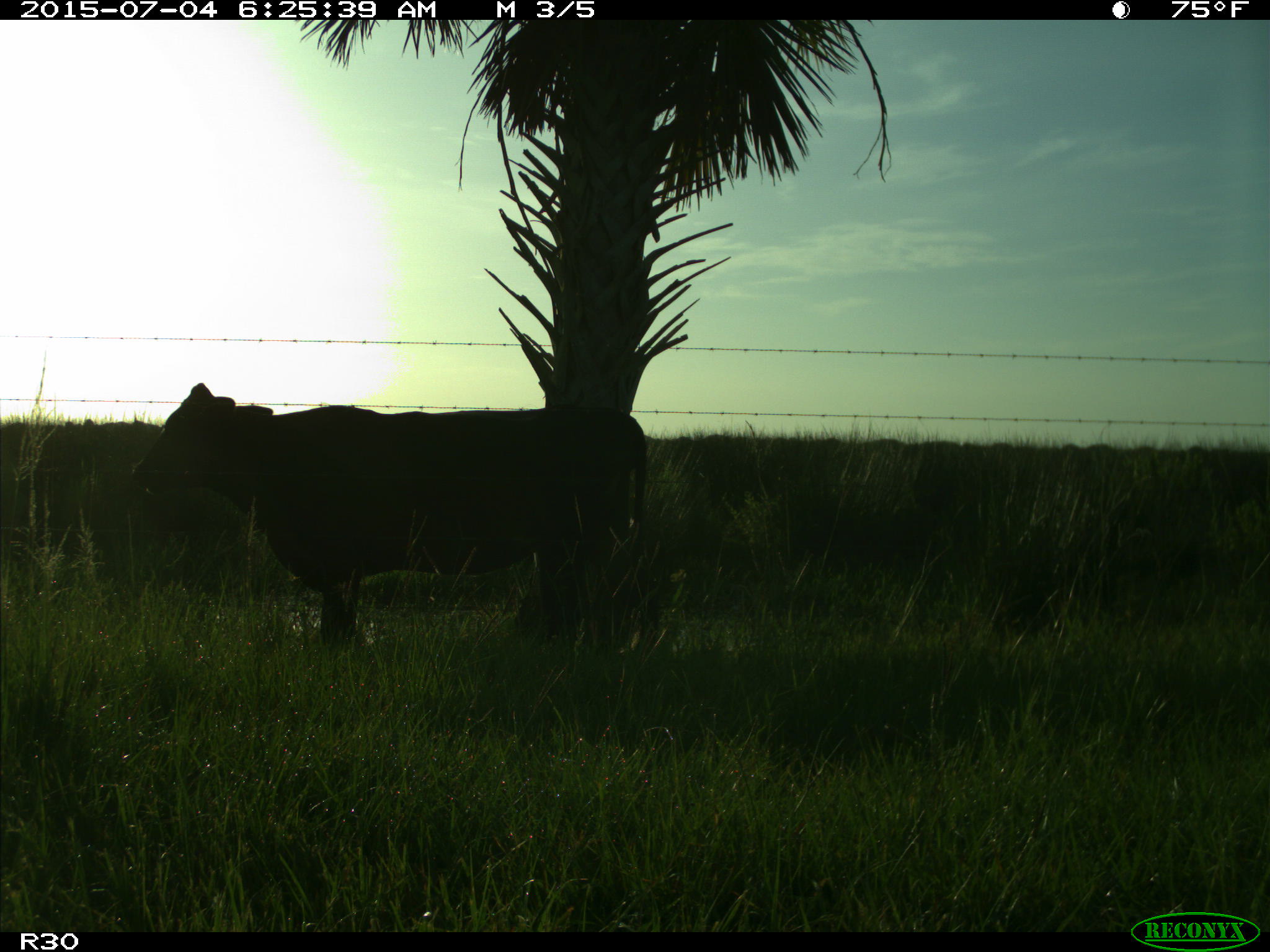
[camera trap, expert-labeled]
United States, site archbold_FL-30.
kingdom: Animalia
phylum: Chordata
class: Mammalia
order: Artiodactyla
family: Bovidae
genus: Bos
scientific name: Bos taurus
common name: domestic cow